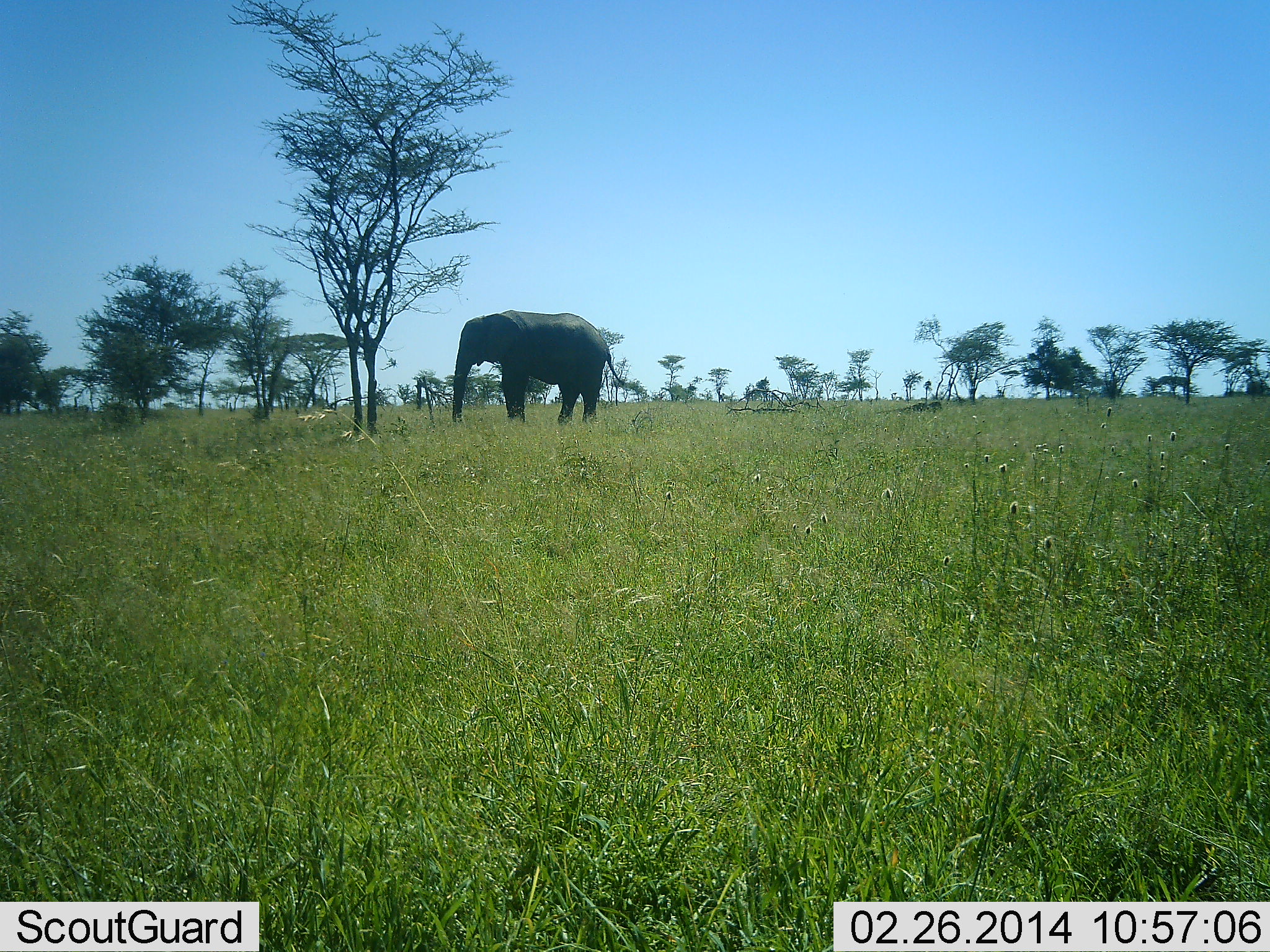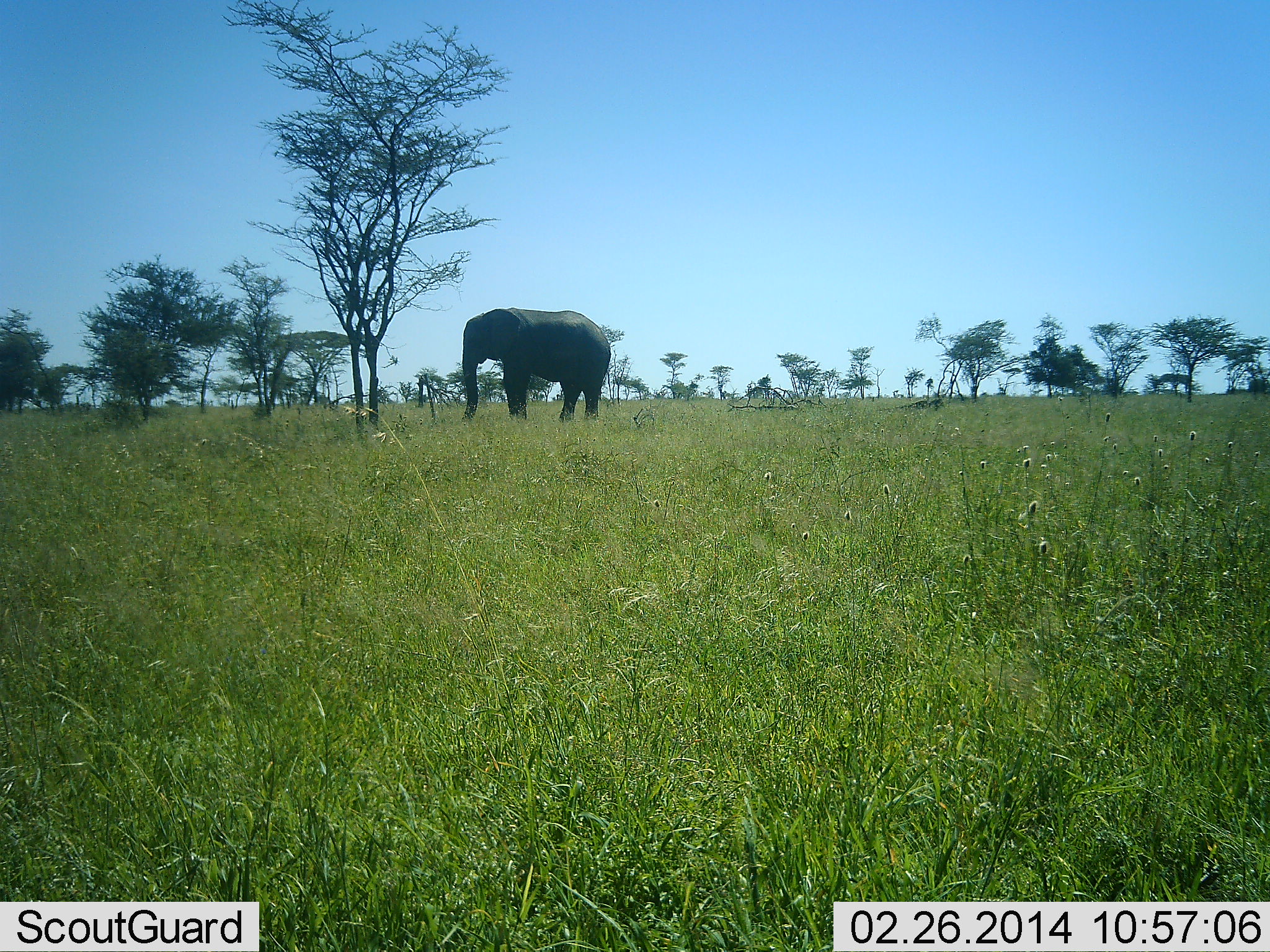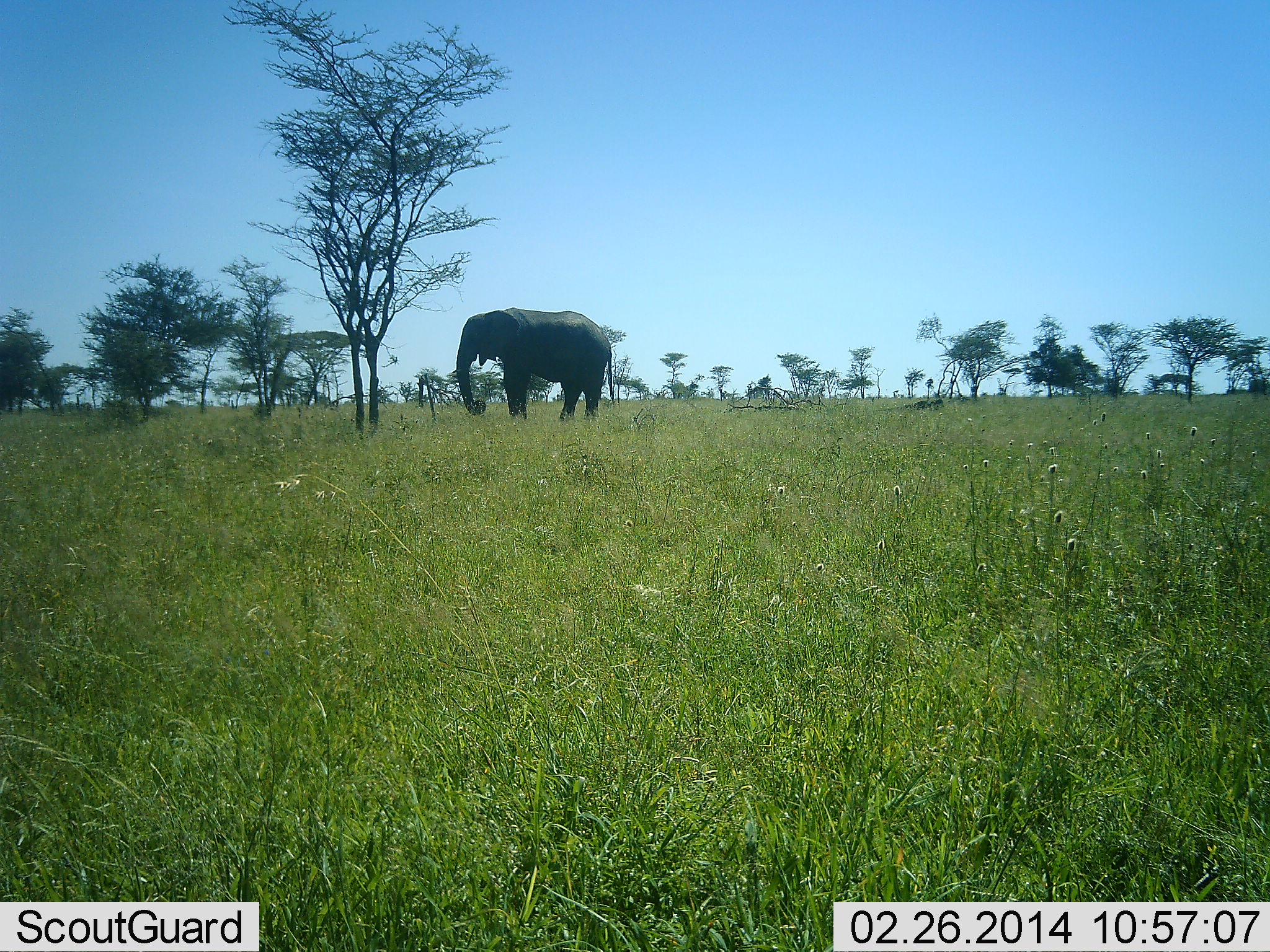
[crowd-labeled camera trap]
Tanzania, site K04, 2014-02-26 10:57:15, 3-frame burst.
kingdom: Animalia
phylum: Chordata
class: Mammalia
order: Proboscidea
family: Elephantidae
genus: Loxodonta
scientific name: Loxodonta africana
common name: african bush elephant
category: elephant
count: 1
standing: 60%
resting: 0%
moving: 0%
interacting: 0%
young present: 0%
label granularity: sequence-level